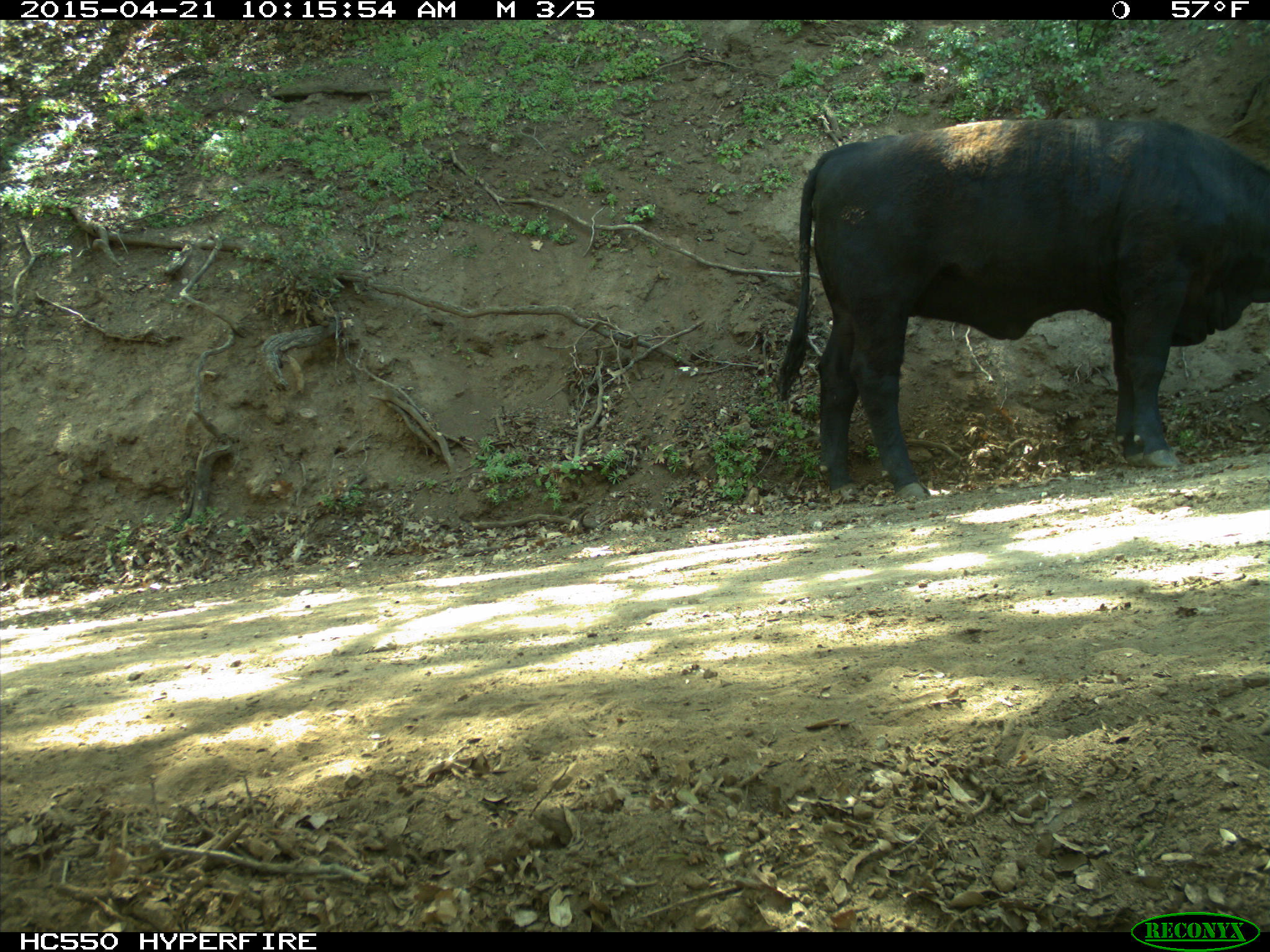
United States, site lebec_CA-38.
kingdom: Animalia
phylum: Chordata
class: Mammalia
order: Artiodactyla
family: Bovidae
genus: Bos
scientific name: Bos taurus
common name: domestic cow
Bos taurus (domestic cow).